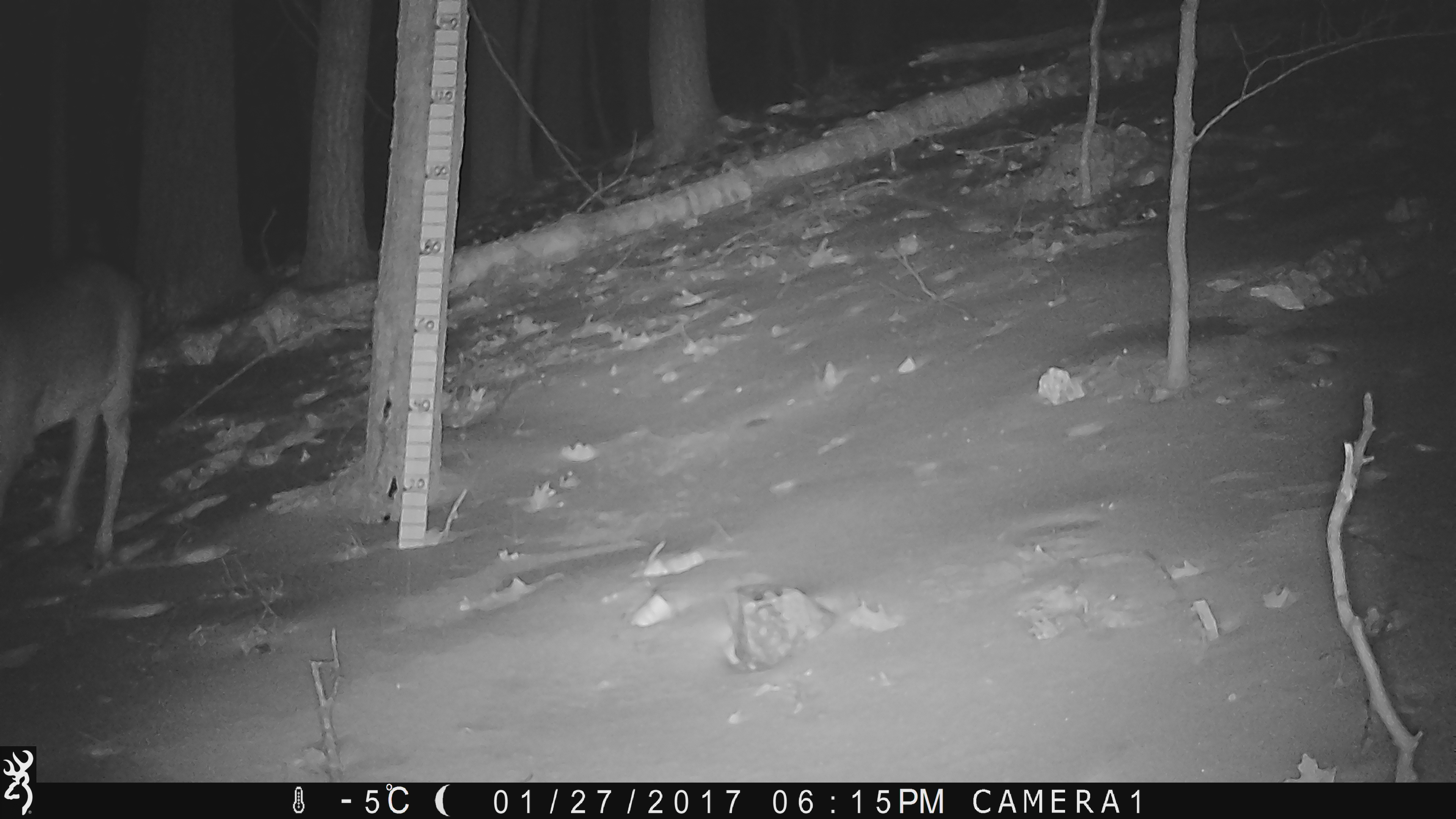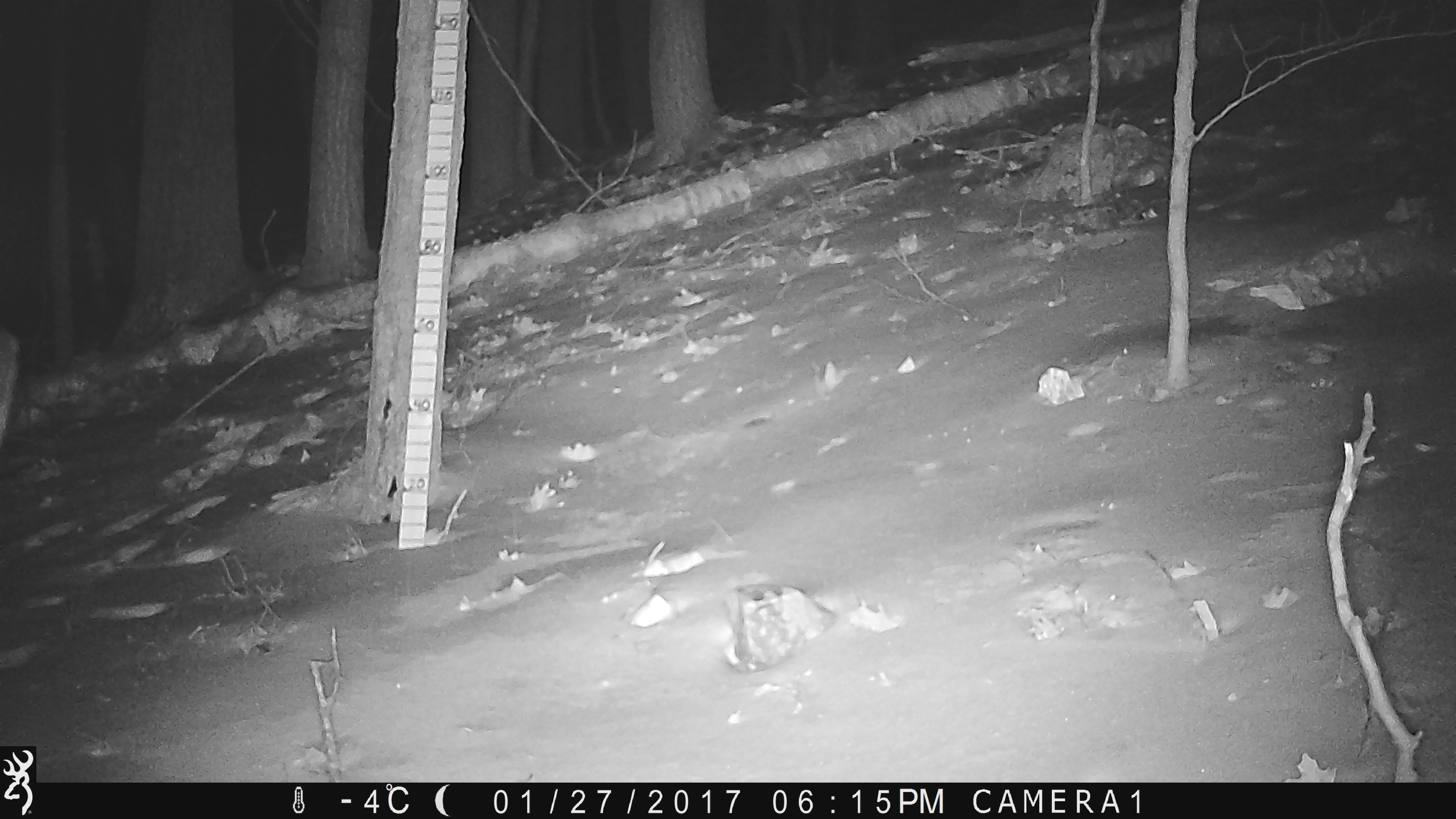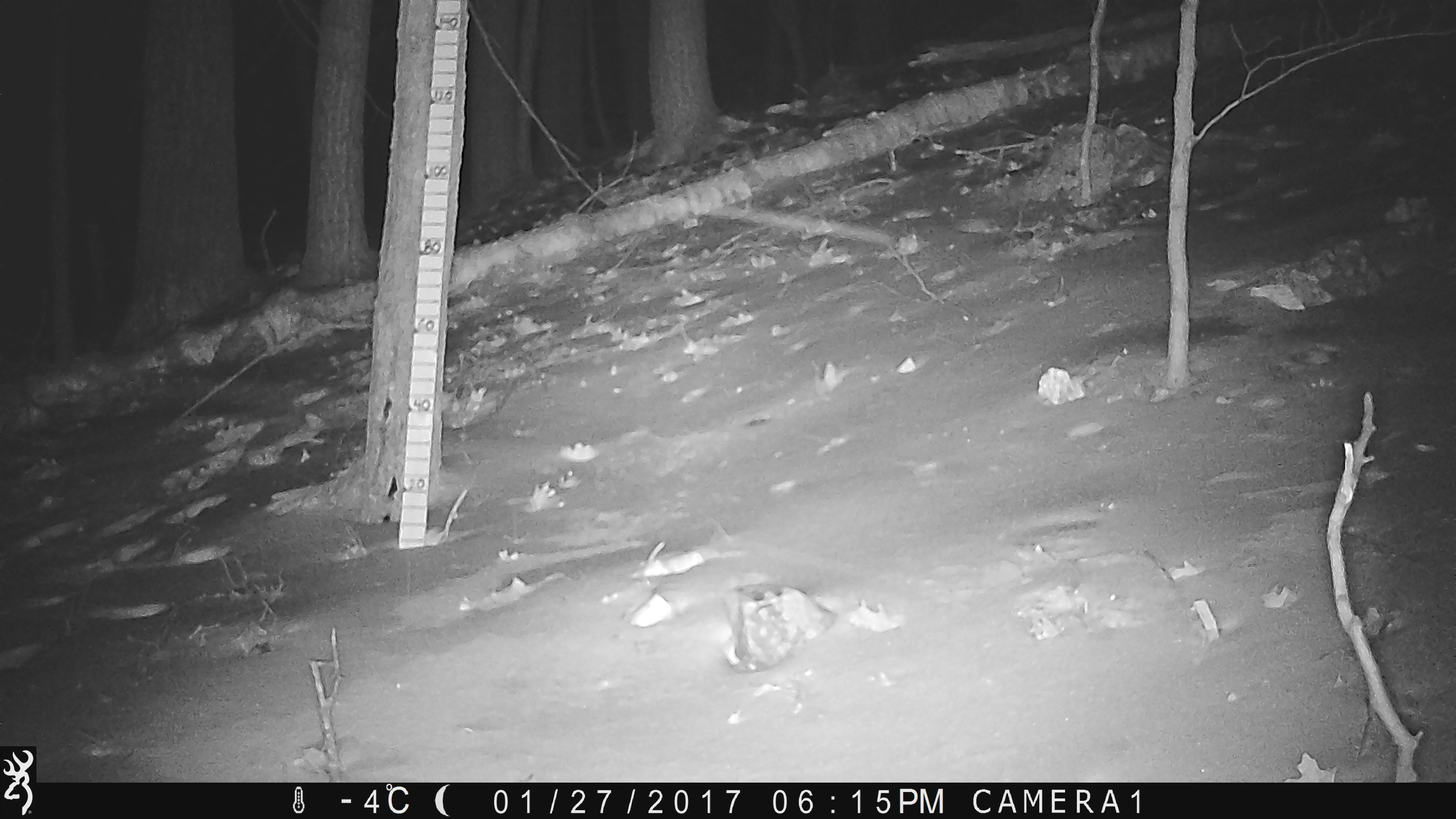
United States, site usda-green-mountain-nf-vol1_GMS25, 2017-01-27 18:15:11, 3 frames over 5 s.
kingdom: Animalia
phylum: Chordata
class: Mammalia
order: Artiodactyla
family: Cervidae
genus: Odocoileus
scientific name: Odocoileus virginianus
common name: white-tailed deer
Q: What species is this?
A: White-tailed deer (Odocoileus virginianus).